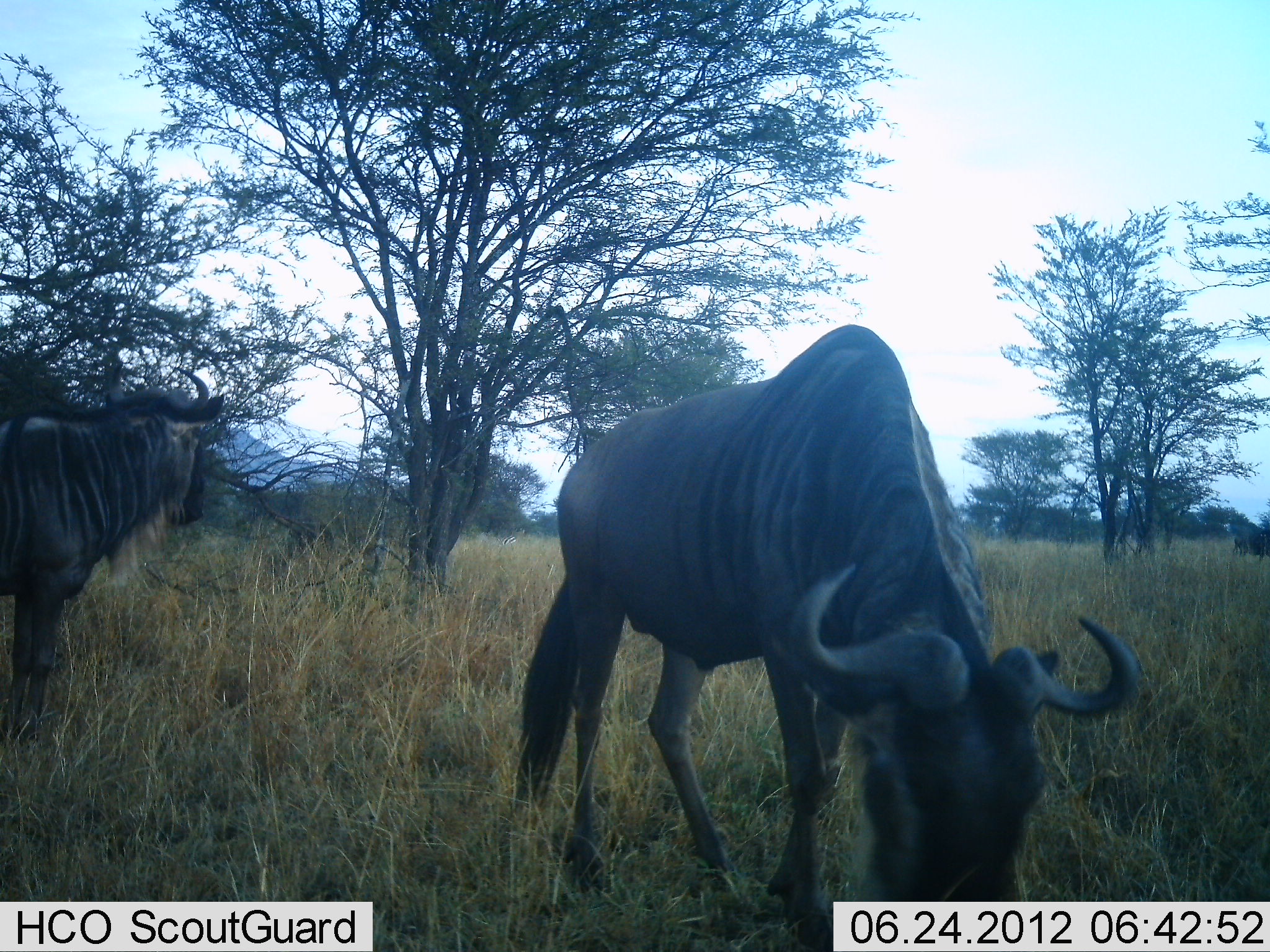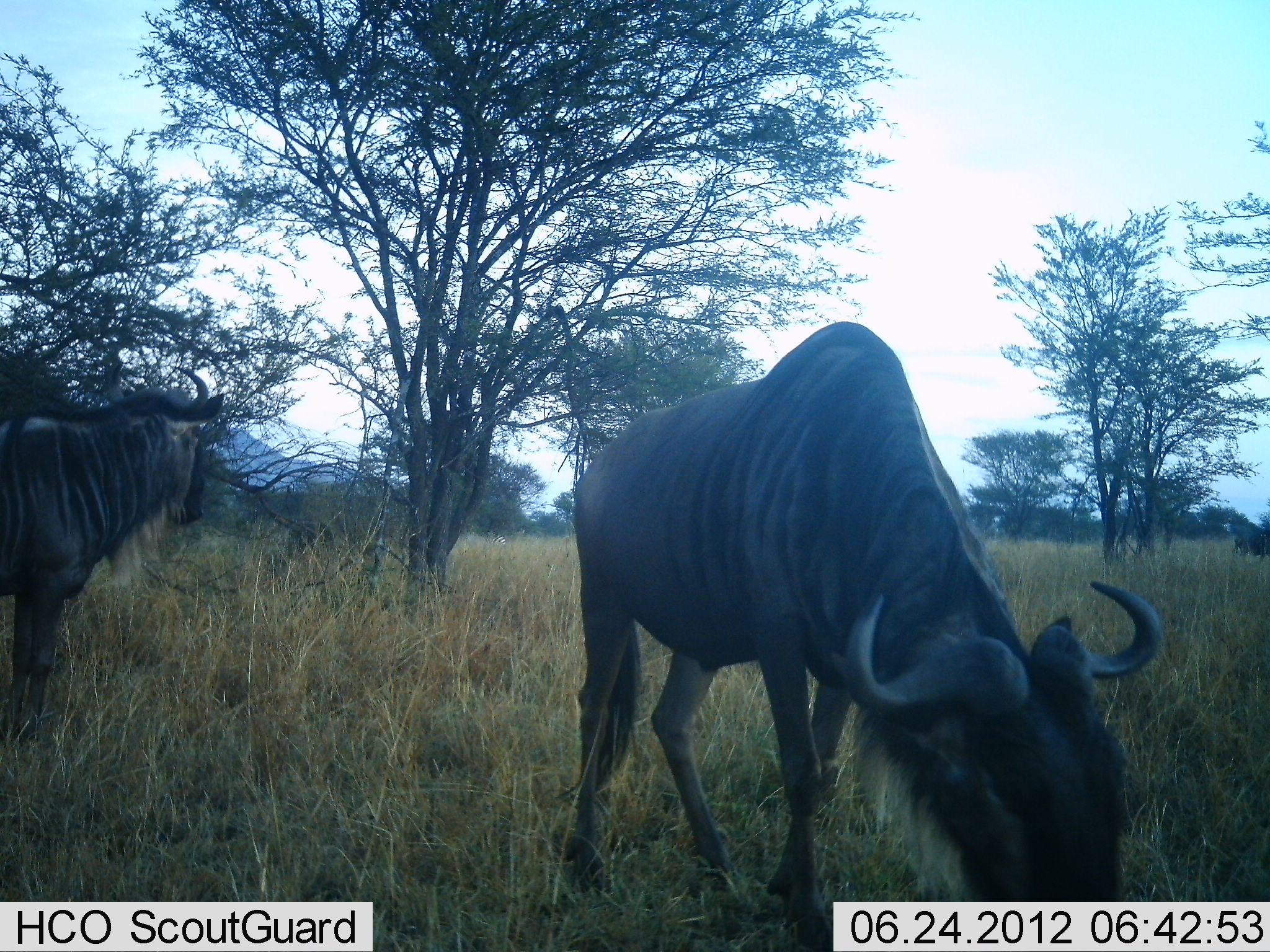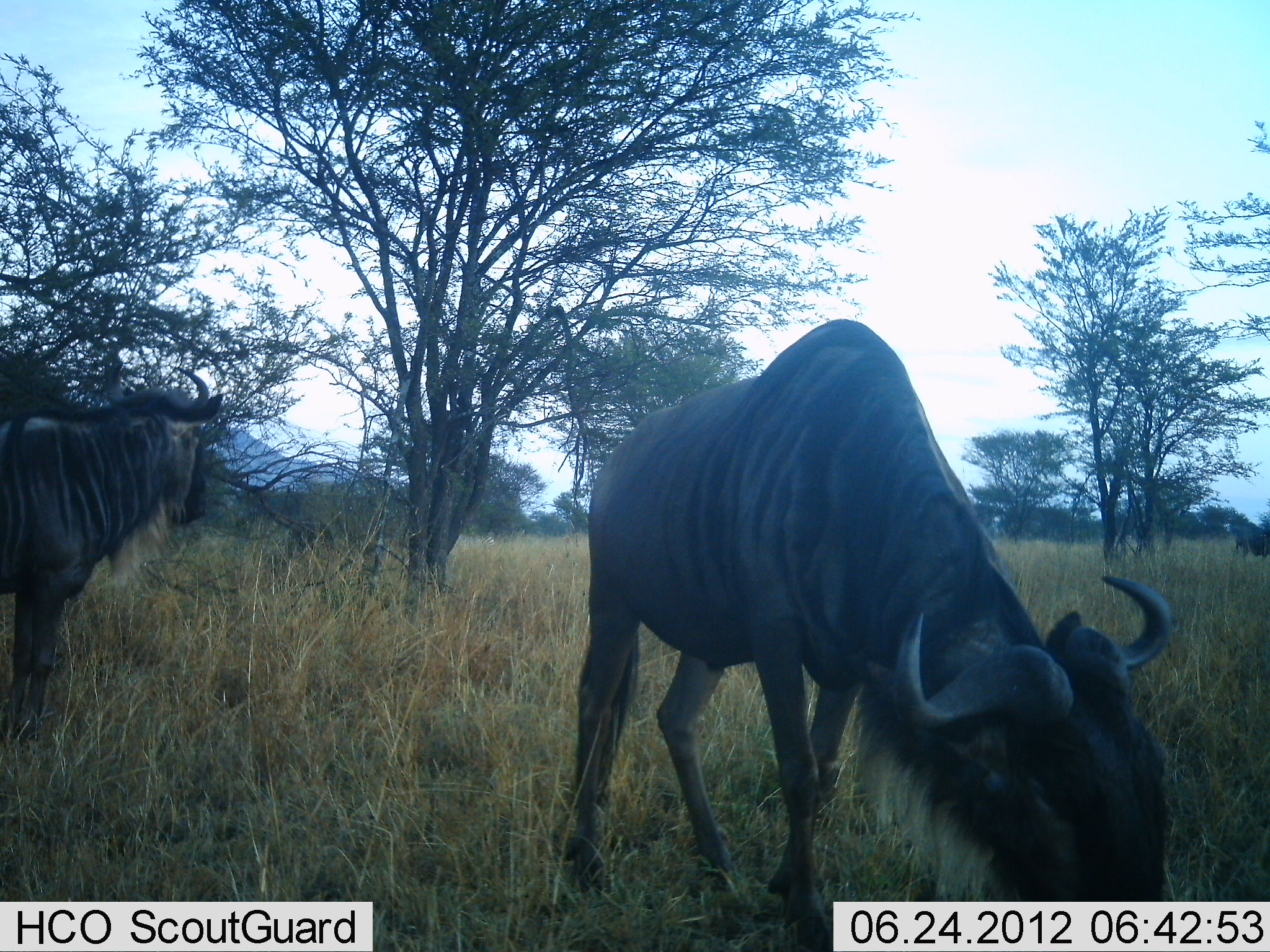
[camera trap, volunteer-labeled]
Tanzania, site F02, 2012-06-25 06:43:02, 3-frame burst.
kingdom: Animalia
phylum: Chordata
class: Mammalia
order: Artiodactyla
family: Bovidae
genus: Connochaetes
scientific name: Connochaetes taurinus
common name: blue wildebeest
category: wildebeest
Wildebeest (blue wildebeest) (Connochaetes taurinus), count 2. Behavior (volunteer vote fractions): standing 83%, resting 0%, moving 0%, interacting 0%. Young present (vote fraction): 0%. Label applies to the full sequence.